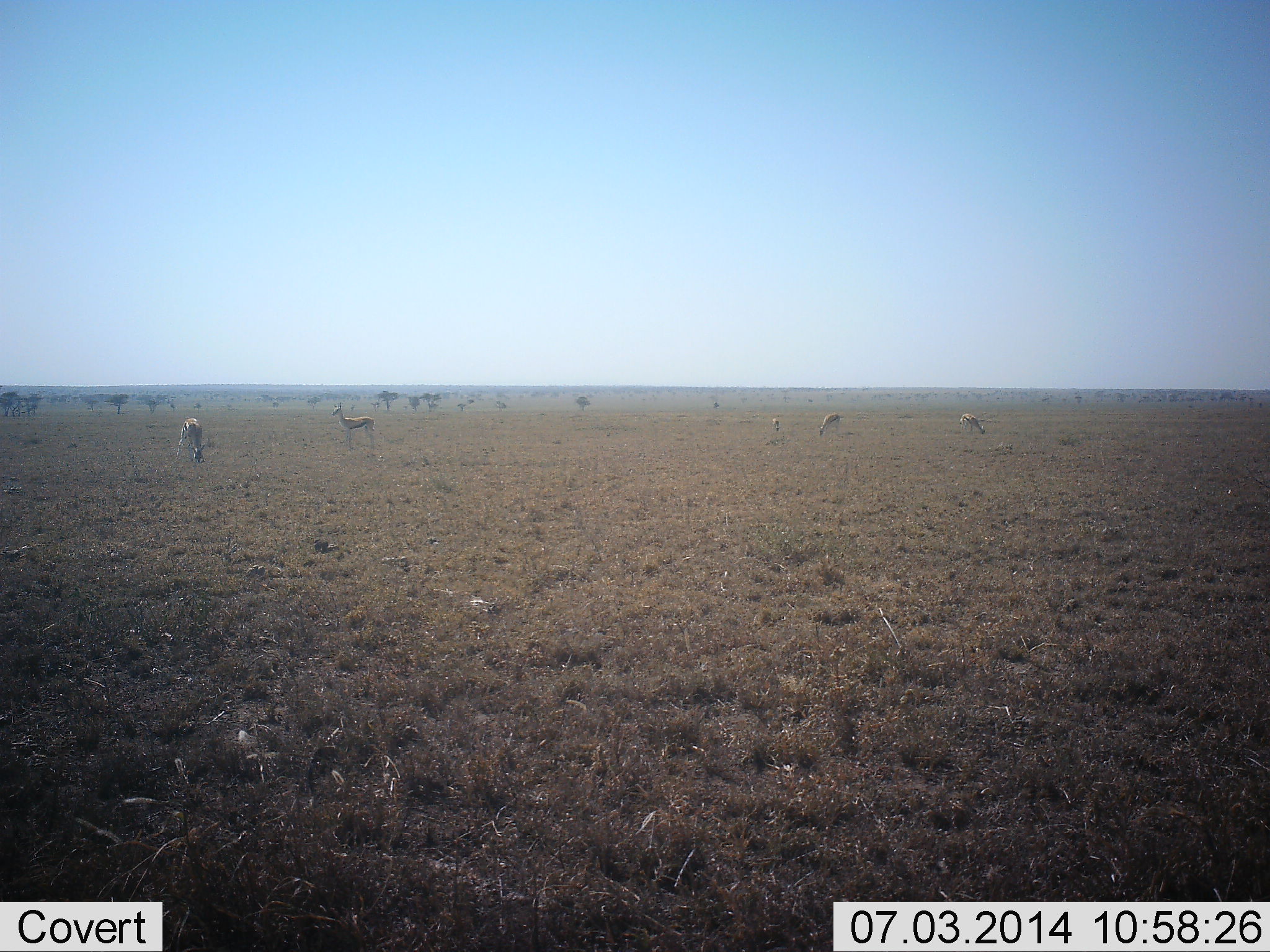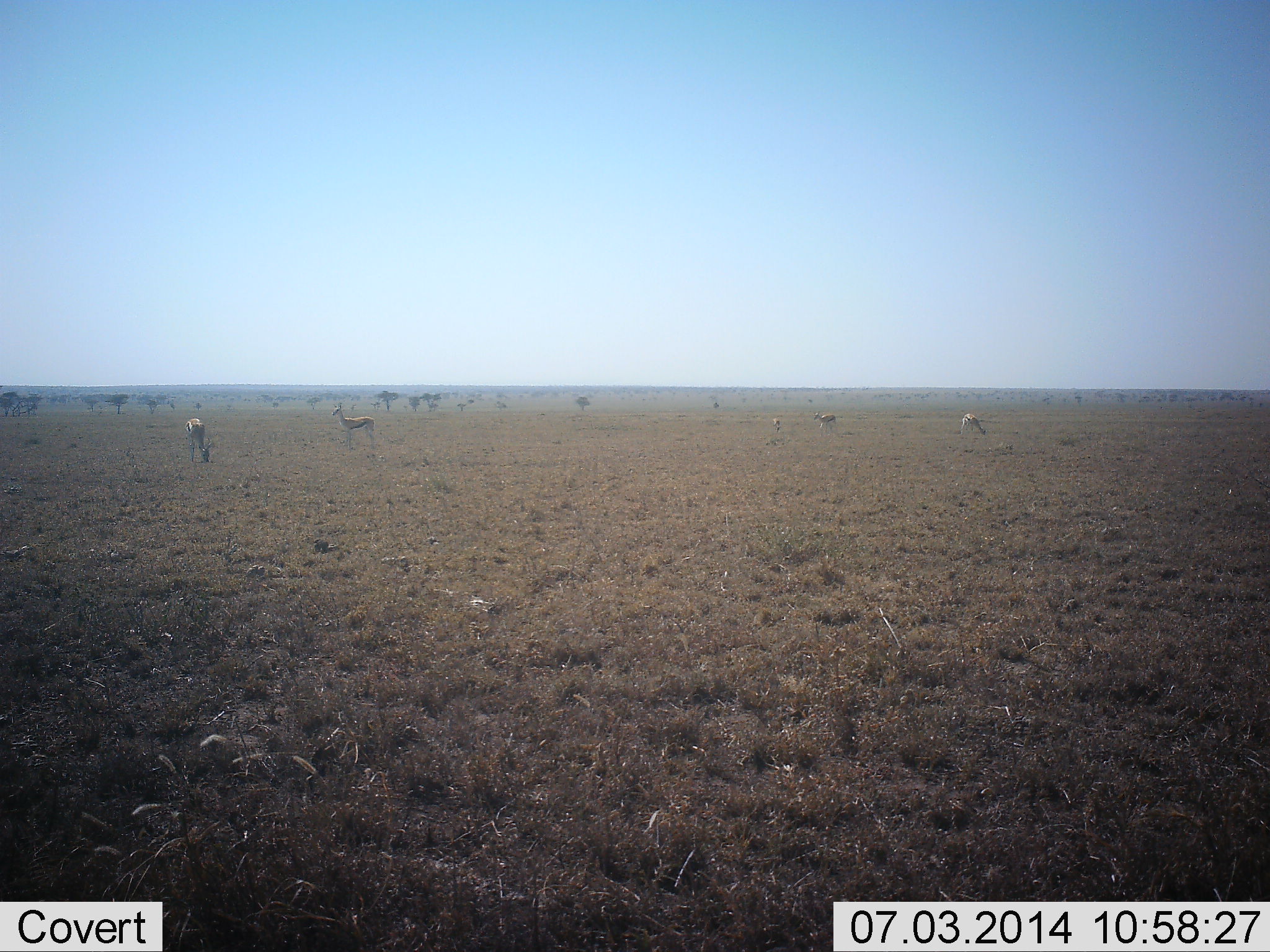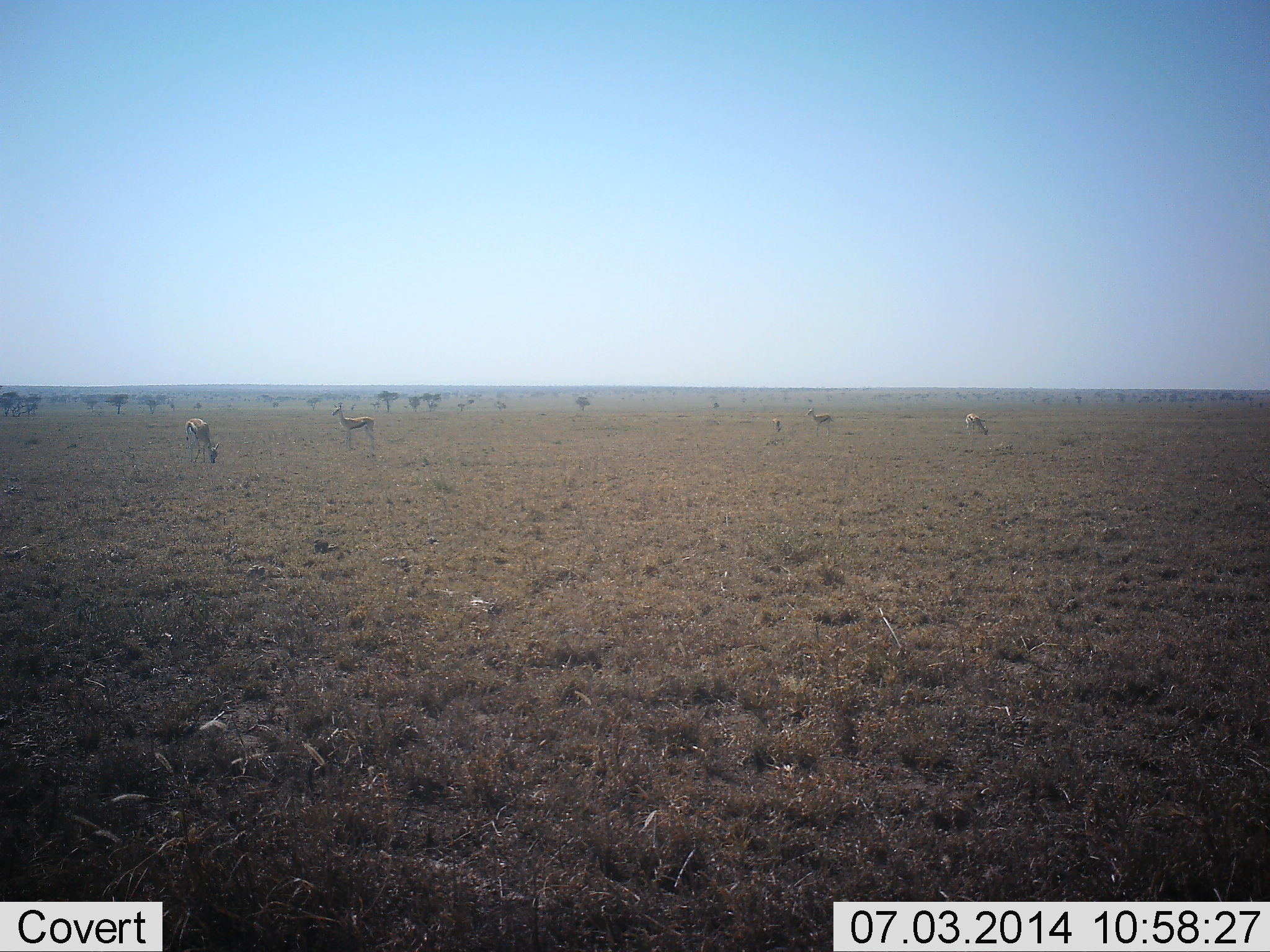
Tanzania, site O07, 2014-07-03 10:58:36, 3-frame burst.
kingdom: Animalia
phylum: Chordata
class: Mammalia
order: Artiodactyla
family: Bovidae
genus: Eudorcas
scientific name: Eudorcas thomsonii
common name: thomson's gazelle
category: gazellethomsons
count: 5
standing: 70%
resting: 0%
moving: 30%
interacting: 0%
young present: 0%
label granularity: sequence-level